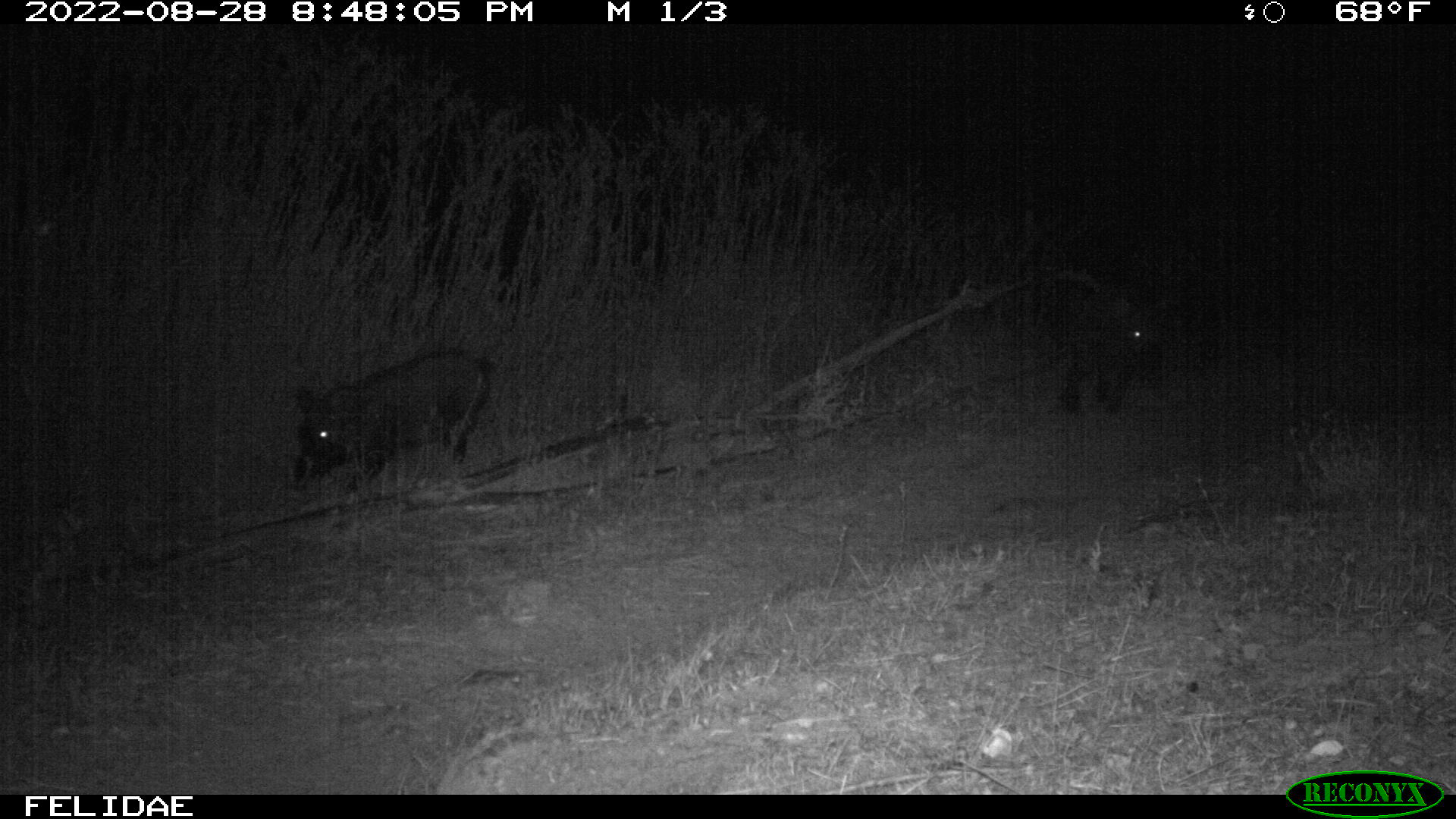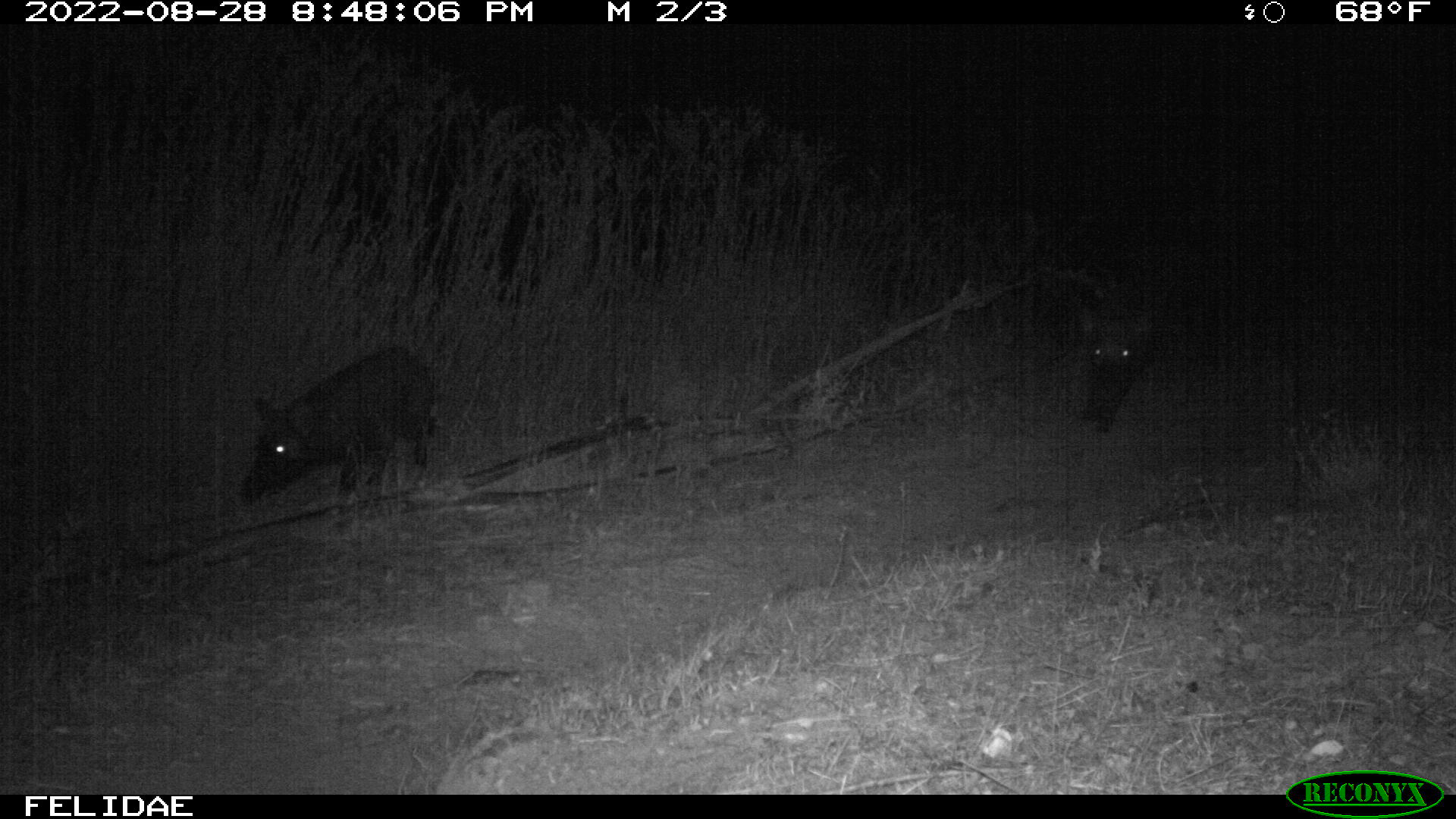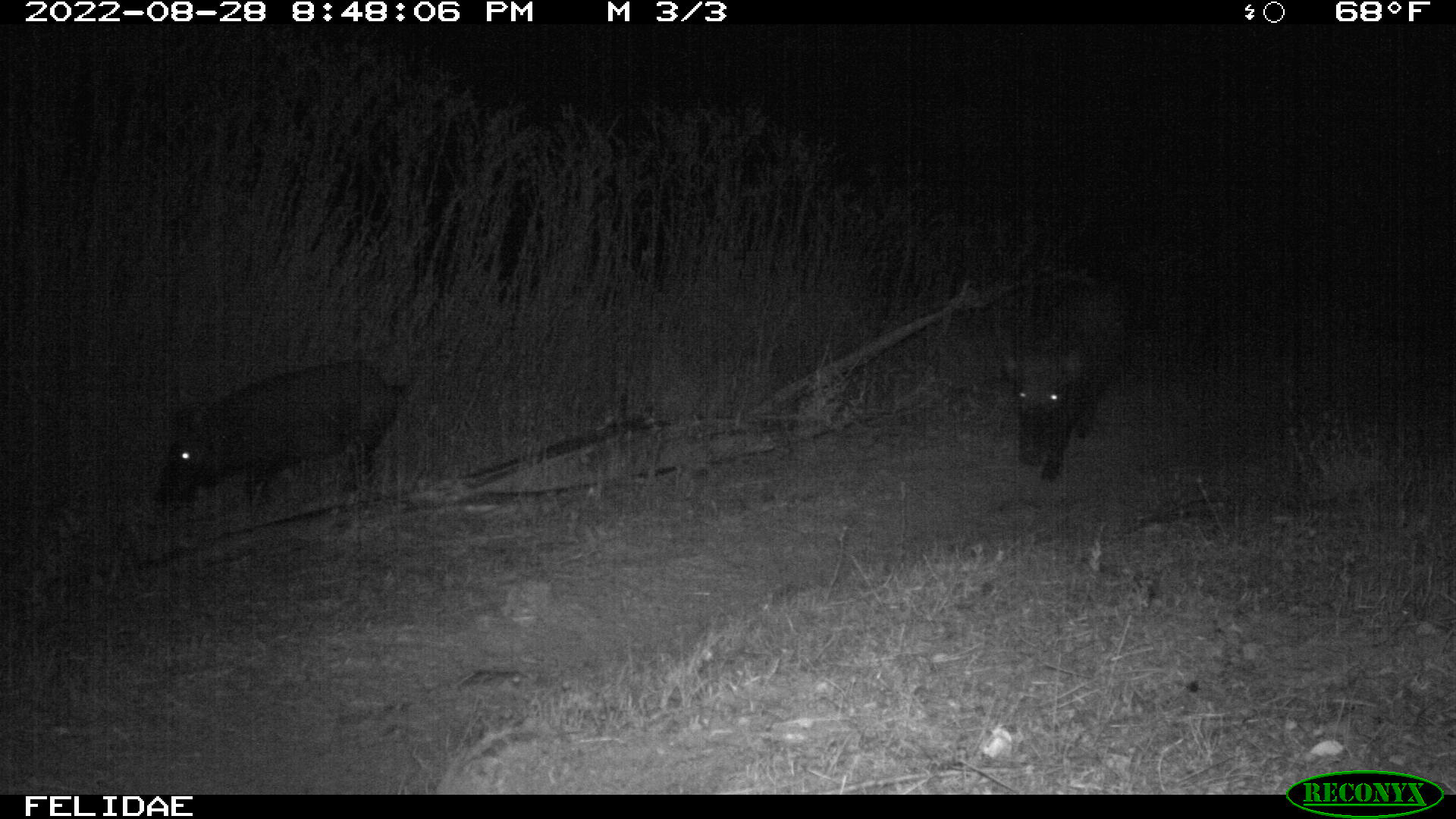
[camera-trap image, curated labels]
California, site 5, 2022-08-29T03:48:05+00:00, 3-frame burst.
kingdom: Animalia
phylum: Chordata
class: Mammalia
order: Artiodactyla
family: Suidae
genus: Sus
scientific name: Sus scrofa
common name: wild boar